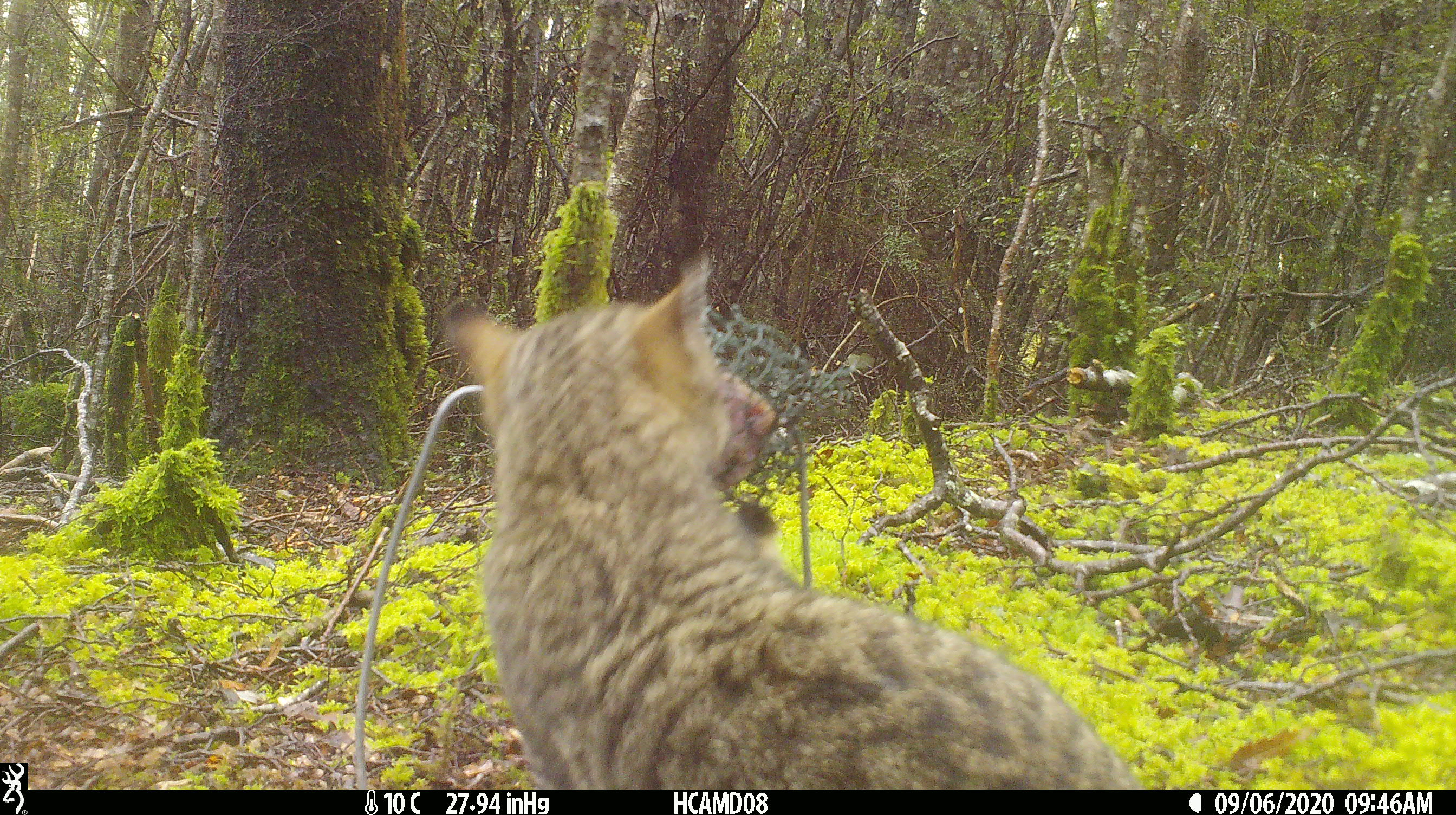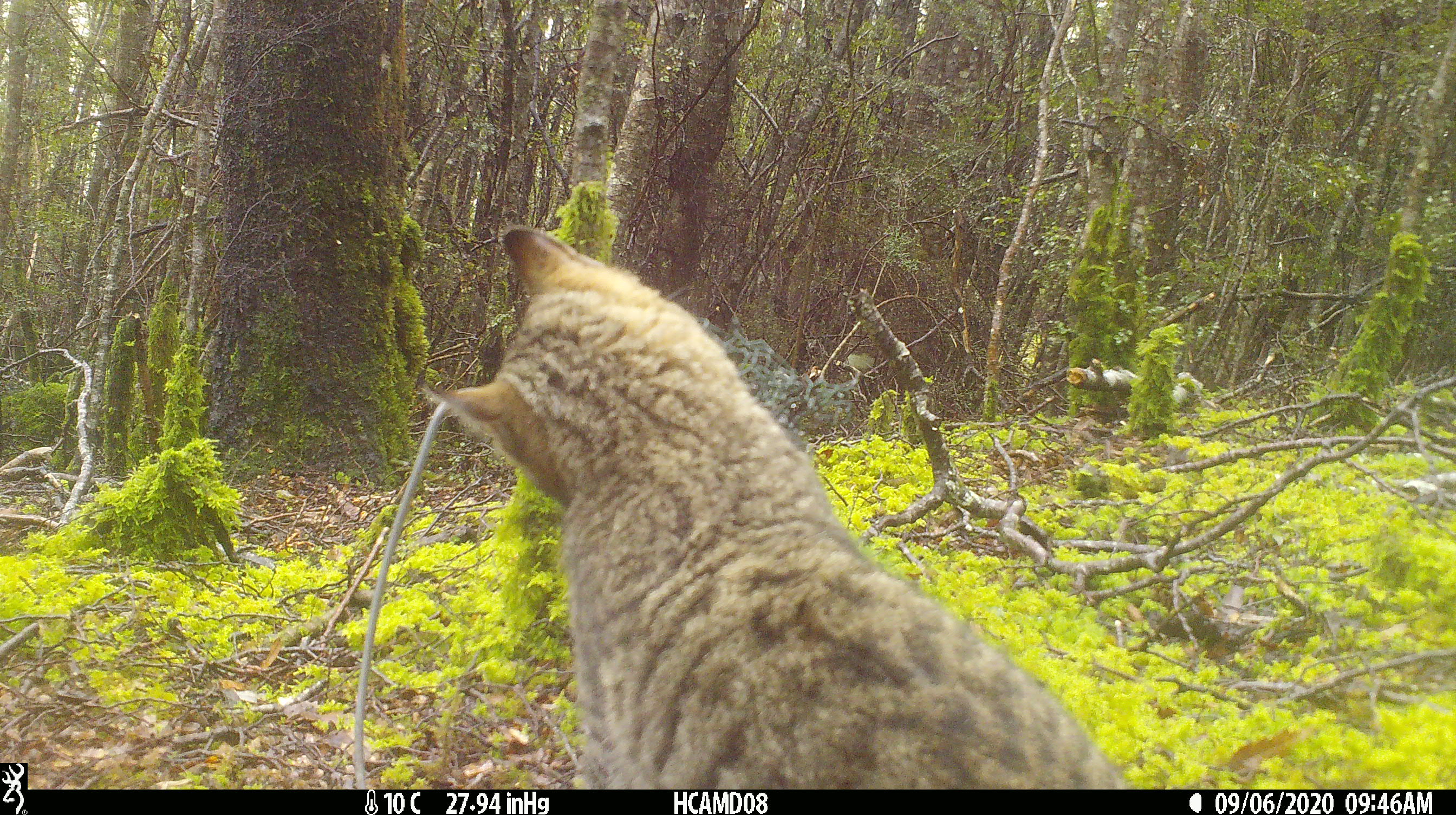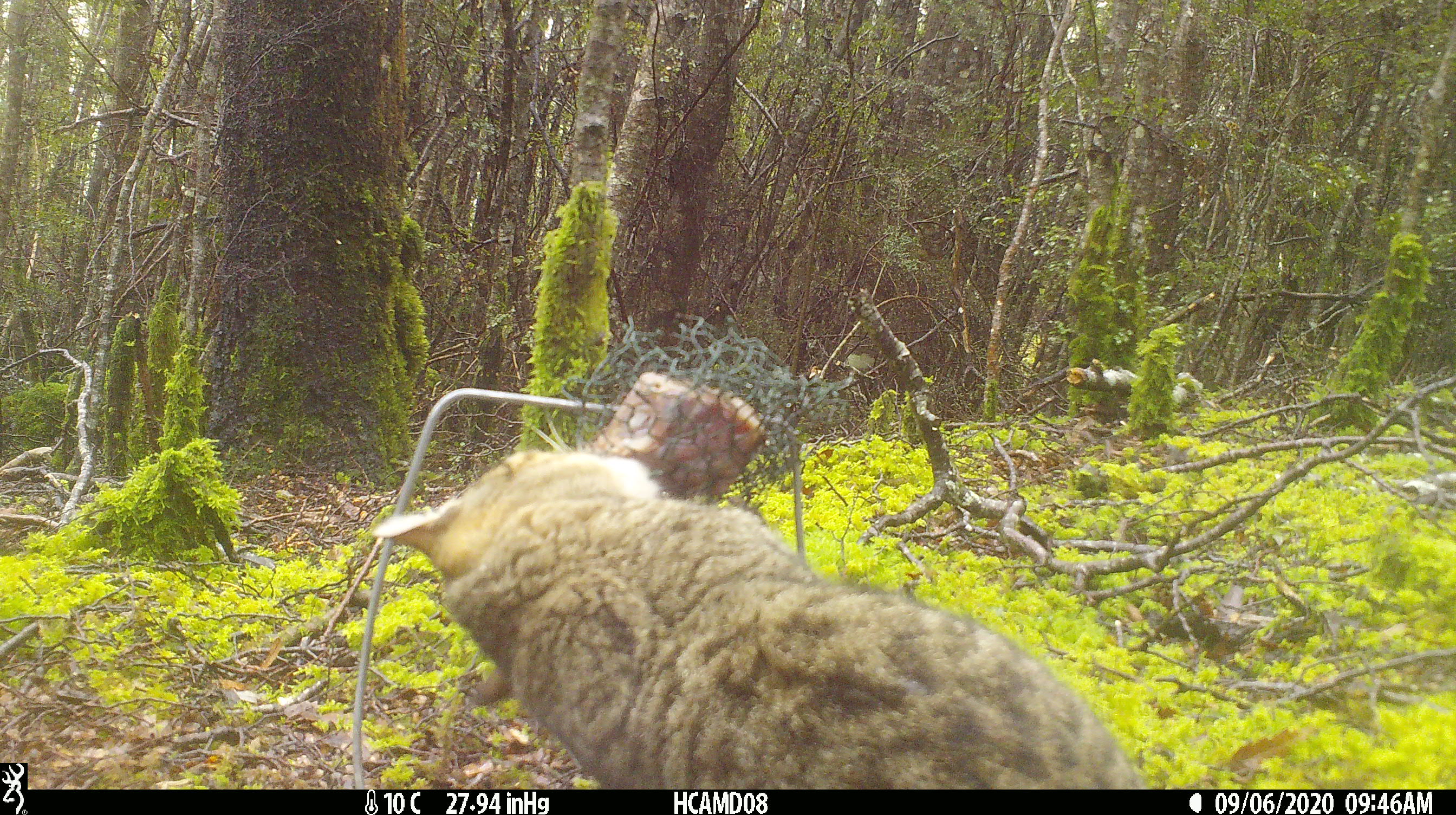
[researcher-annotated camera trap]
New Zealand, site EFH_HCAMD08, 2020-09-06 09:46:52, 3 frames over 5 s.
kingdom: Animalia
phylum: Chordata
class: Mammalia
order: Carnivora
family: Felidae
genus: Felis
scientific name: Felis catus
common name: domestic cat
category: cat